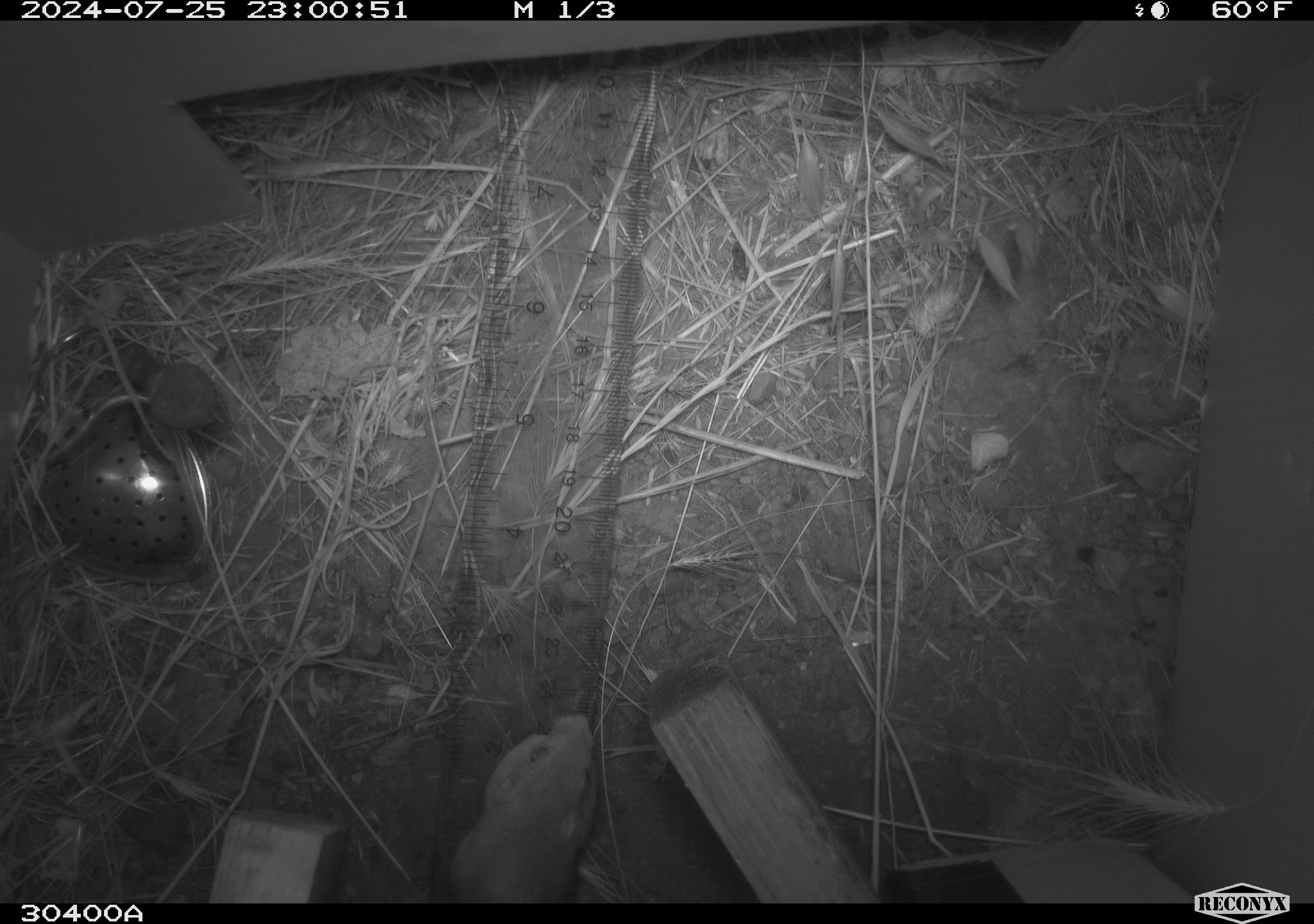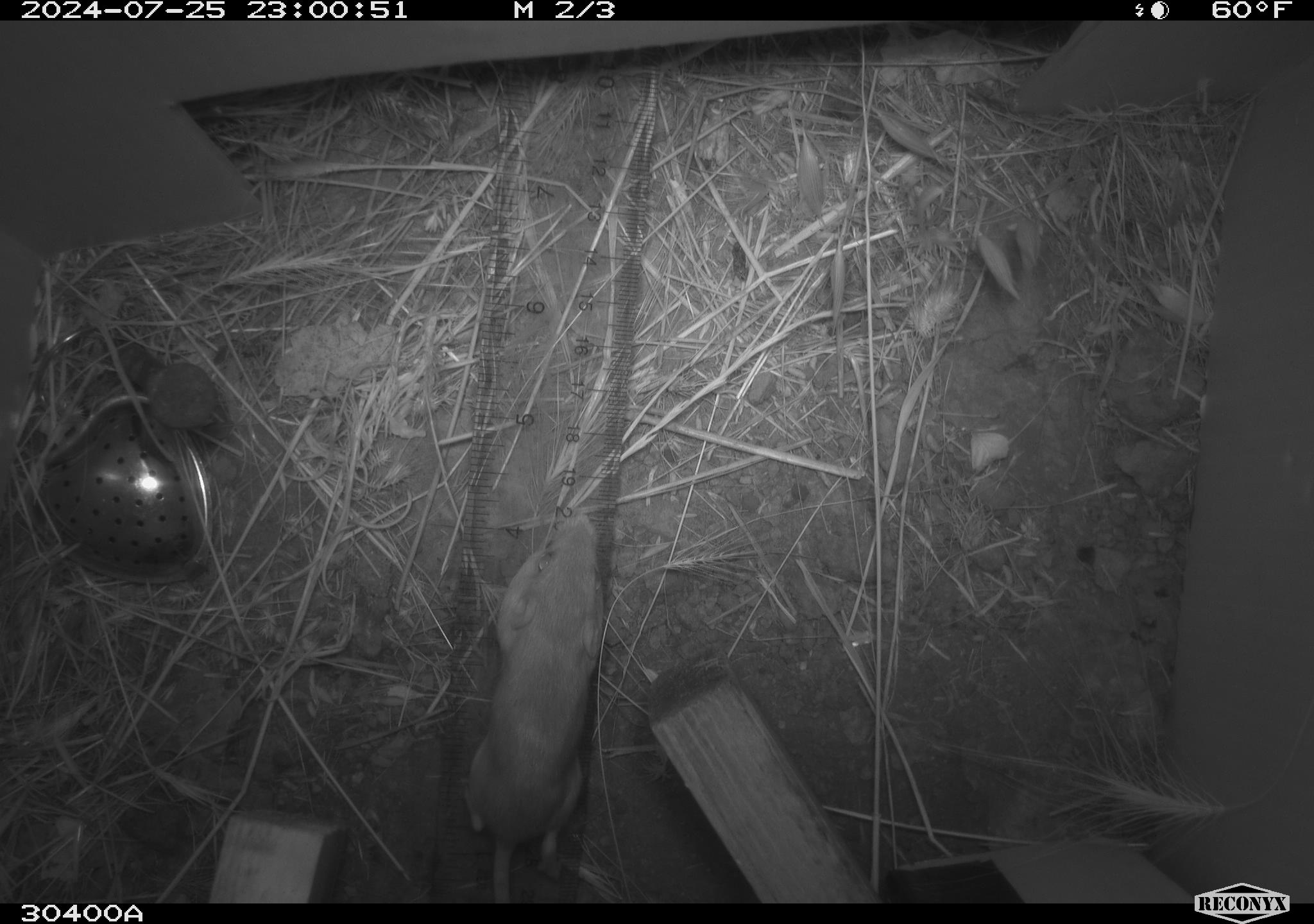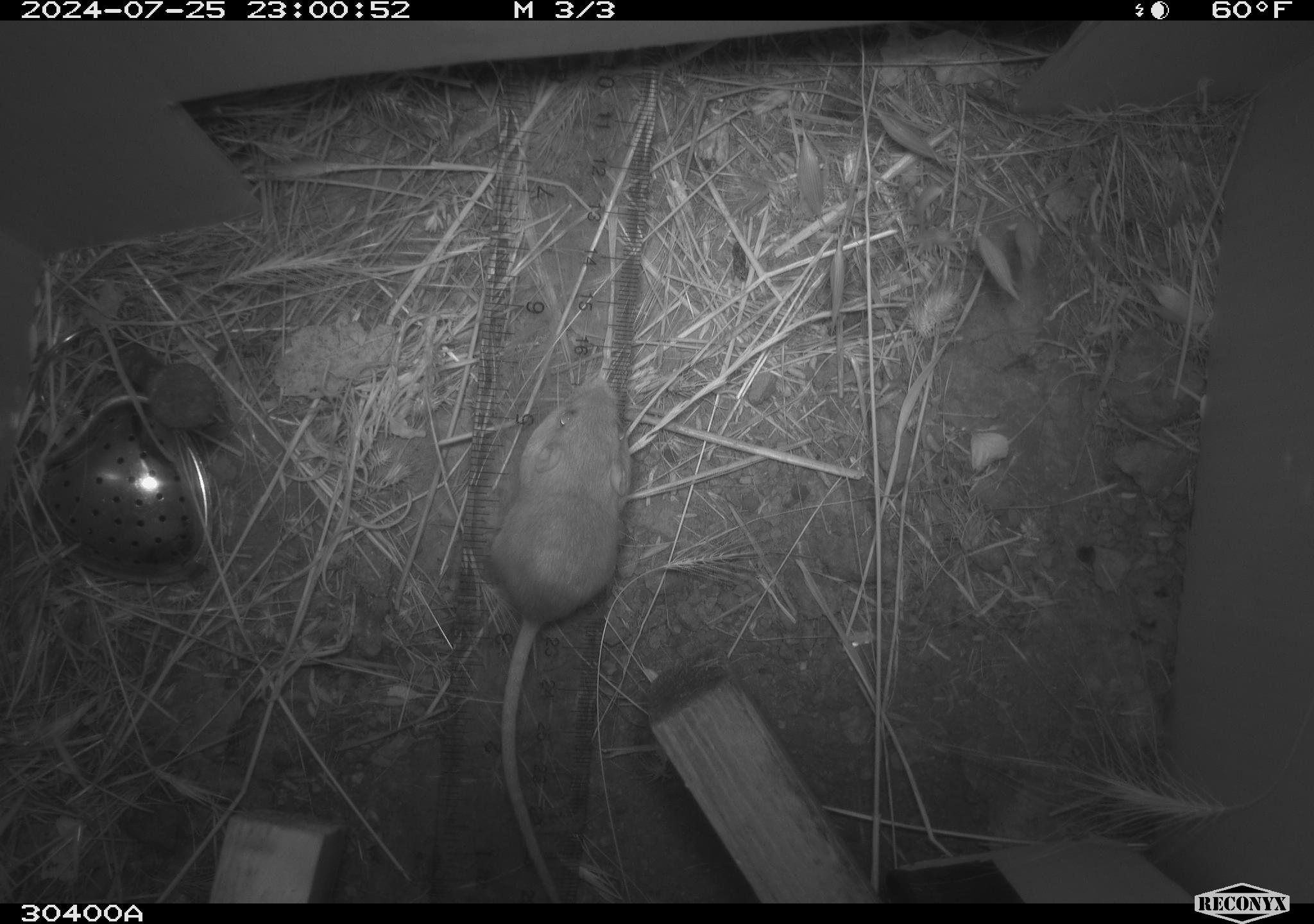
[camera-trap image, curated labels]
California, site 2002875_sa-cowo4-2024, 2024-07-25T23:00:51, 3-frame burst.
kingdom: Animalia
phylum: Chordata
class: Mammalia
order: Rodentia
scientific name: Rodentia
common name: rodent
Rodent (Rodentia).